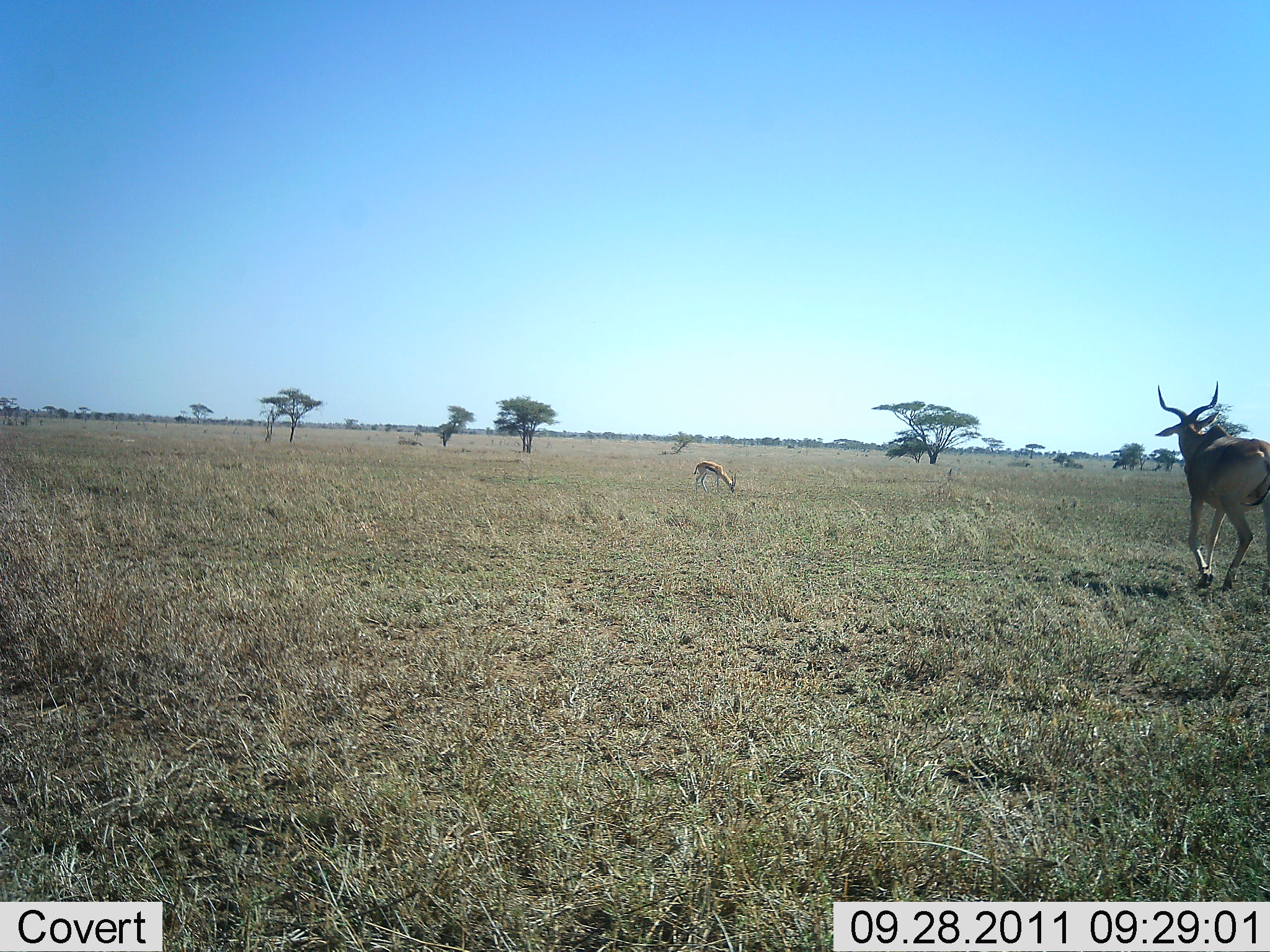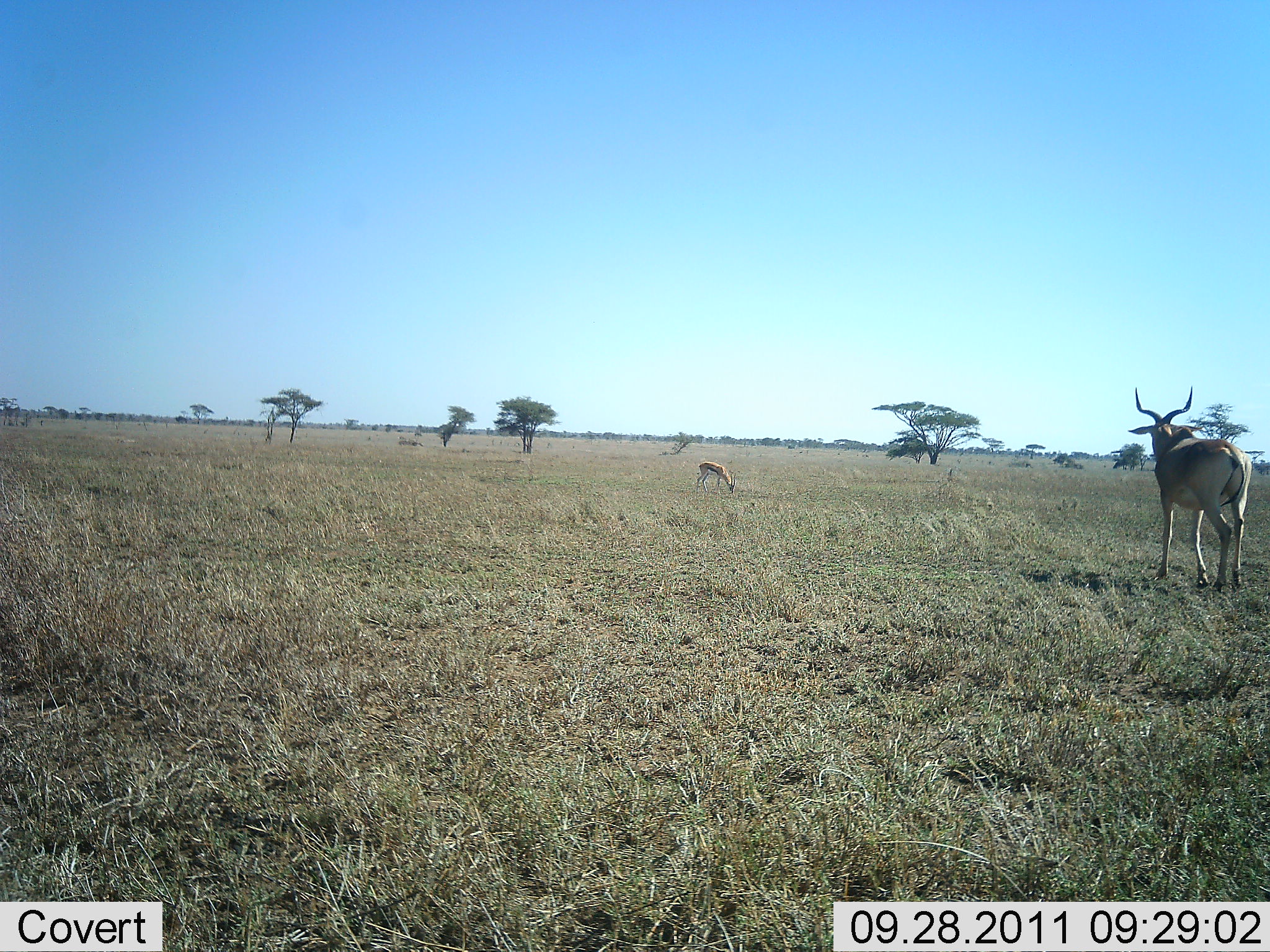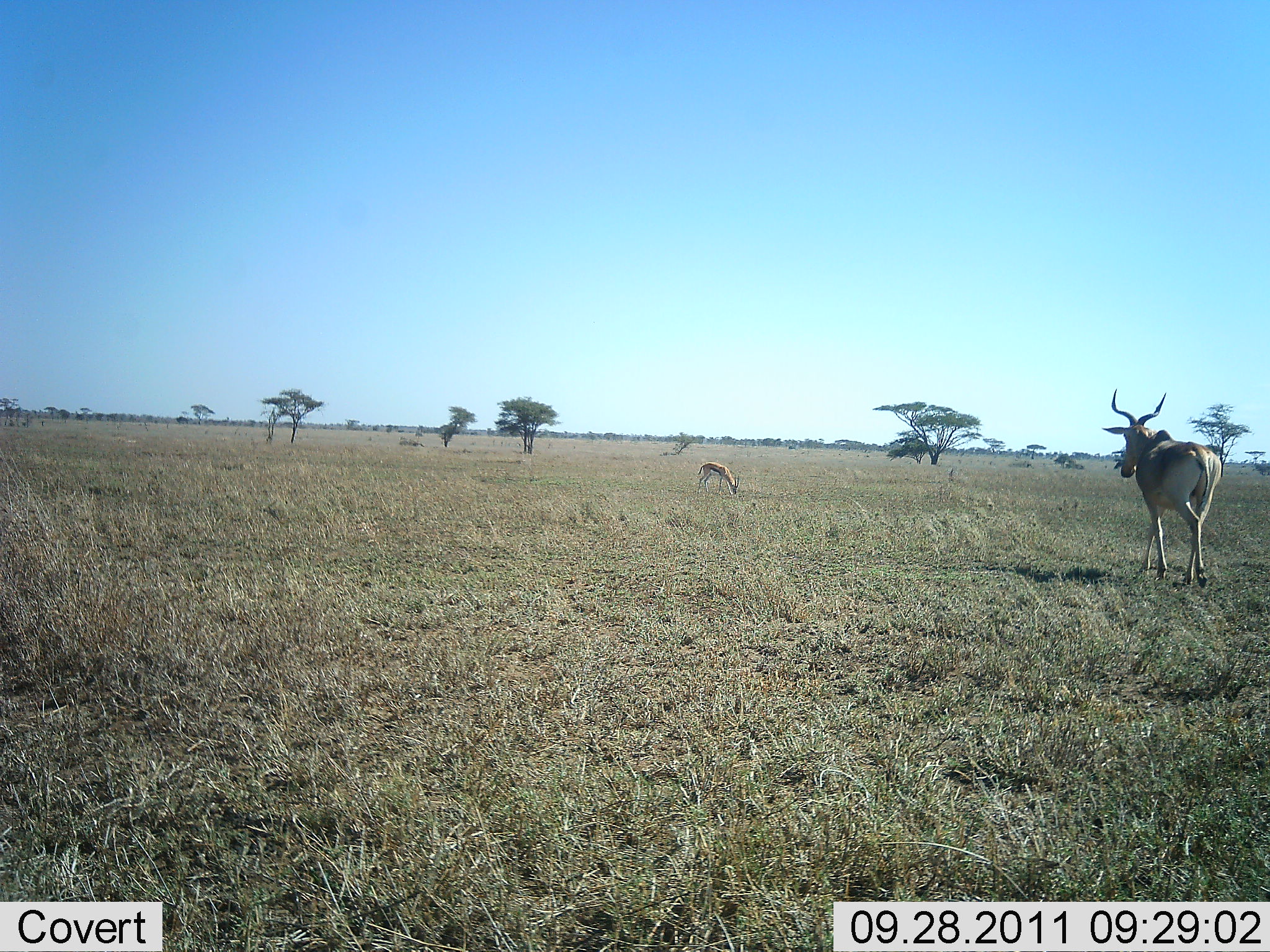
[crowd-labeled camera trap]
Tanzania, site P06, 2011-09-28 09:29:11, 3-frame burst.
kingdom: Animalia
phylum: Chordata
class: Mammalia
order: Artiodactyla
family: Bovidae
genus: Alcelaphus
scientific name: Alcelaphus buselaphus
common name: hartebeest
Hartebeest (Alcelaphus buselaphus), count 1. Behavior (volunteer vote fractions): standing 8%, resting 0%, moving 100%, interacting 0%. Young present (vote fraction): 0%. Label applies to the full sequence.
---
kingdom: Animalia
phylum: Chordata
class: Mammalia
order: Artiodactyla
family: Bovidae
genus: Aepyceros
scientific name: Aepyceros melampus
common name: impala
Impala (Aepyceros melampus), count 2. Behavior (volunteer vote fractions): standing 25%, resting 0%, moving 92%, interacting 0%. Young present (vote fraction): 8%. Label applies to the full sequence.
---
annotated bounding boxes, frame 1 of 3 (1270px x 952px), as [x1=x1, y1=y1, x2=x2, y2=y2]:
animal: [x1=1158, y1=377, x2=1270, y2=596]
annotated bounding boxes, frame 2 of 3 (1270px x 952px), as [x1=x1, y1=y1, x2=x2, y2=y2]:
animal: [x1=1126, y1=385, x2=1253, y2=592]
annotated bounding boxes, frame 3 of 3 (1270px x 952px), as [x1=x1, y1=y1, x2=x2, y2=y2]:
animal: [x1=1100, y1=387, x2=1222, y2=589]